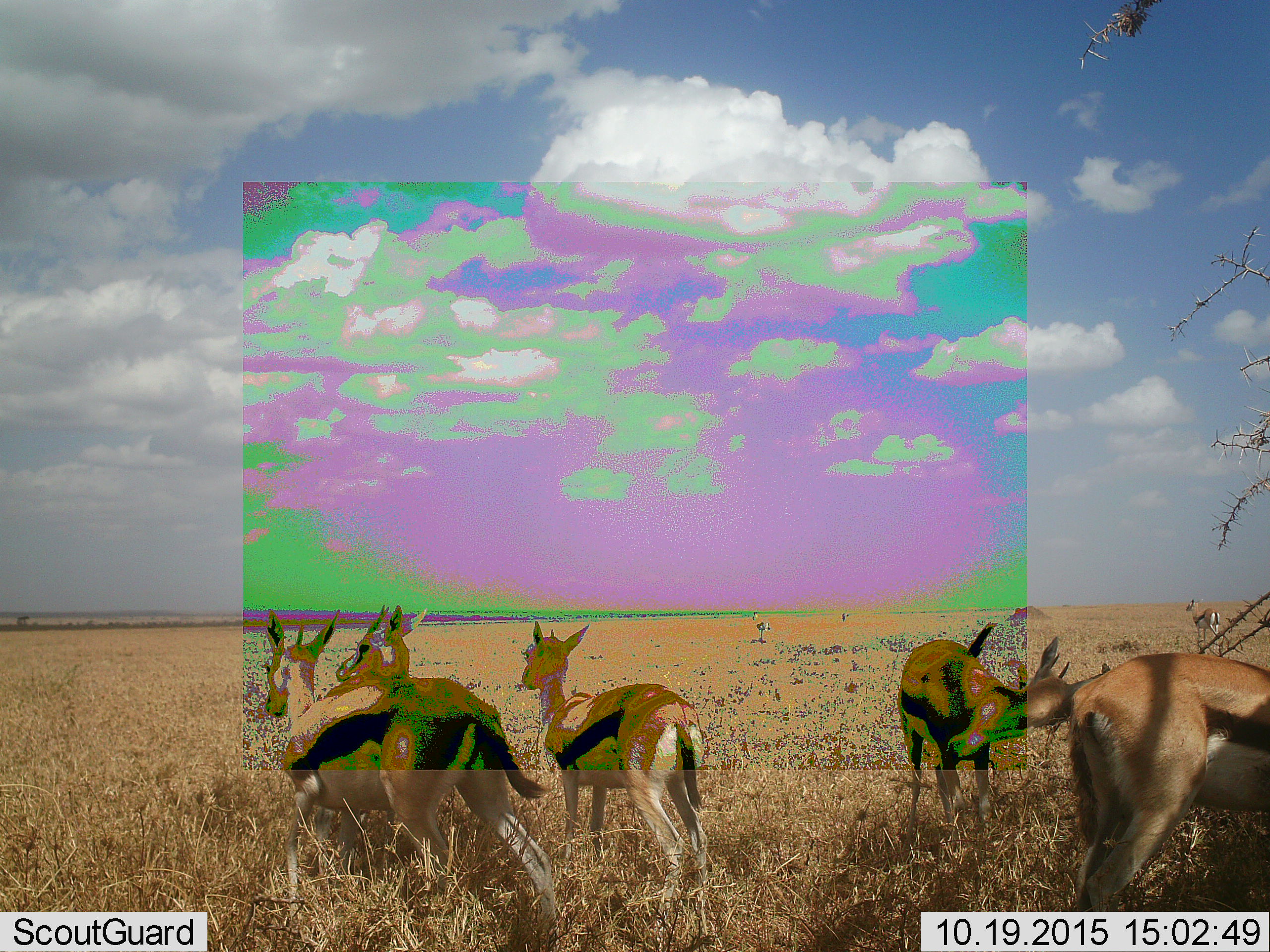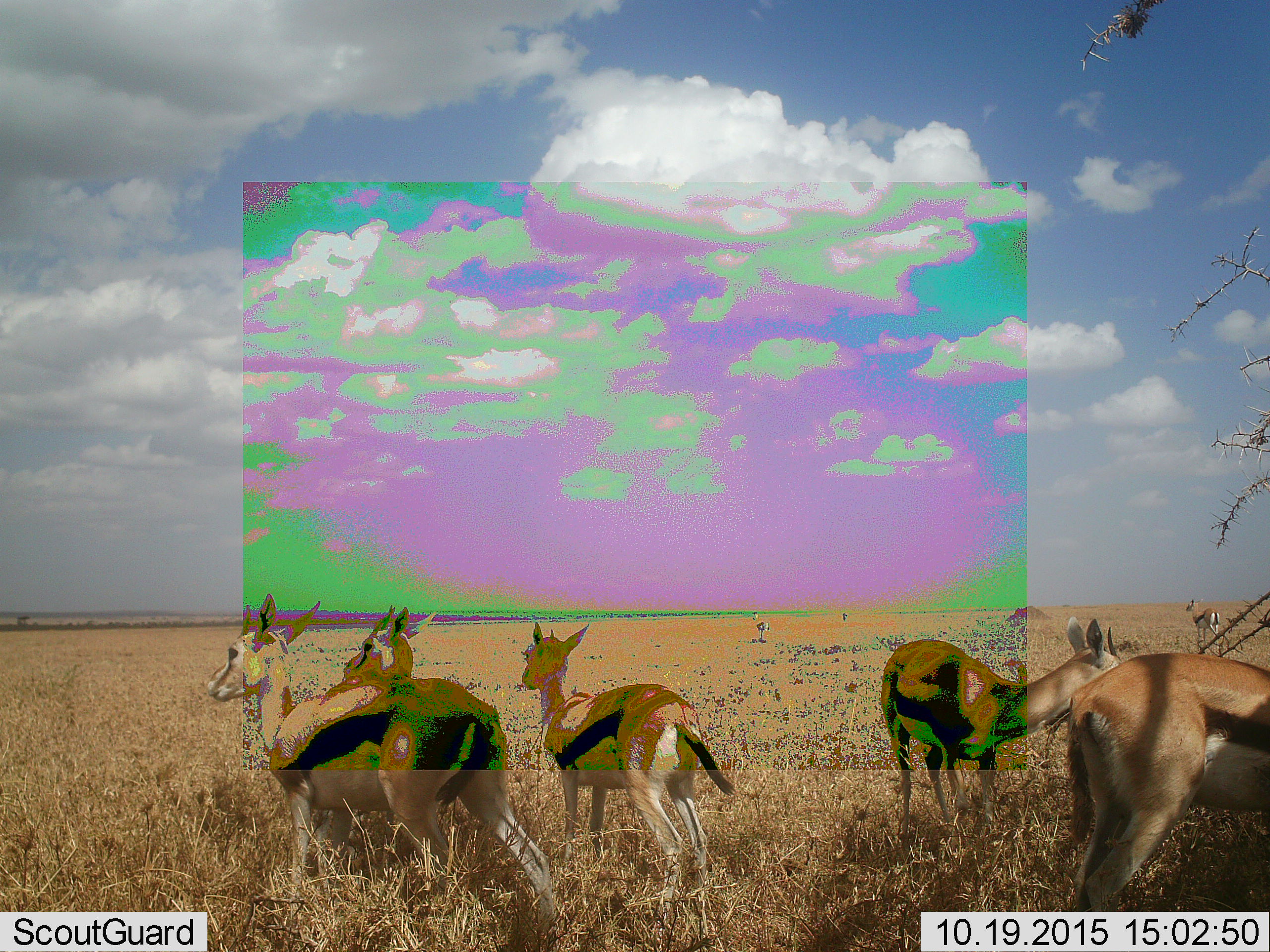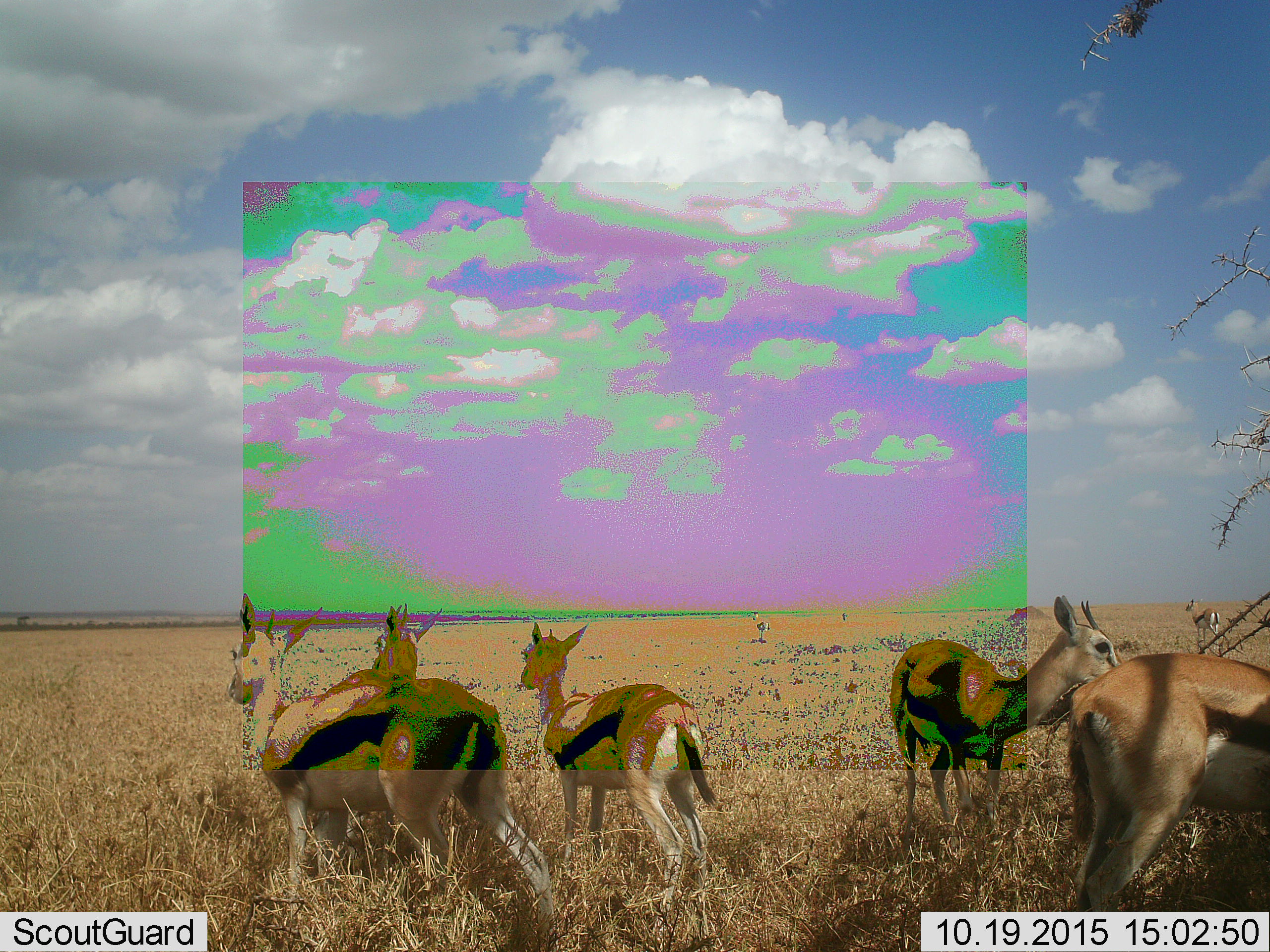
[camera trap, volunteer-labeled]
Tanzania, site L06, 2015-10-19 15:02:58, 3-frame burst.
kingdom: Animalia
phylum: Chordata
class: Mammalia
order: Artiodactyla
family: Bovidae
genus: Eudorcas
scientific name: Eudorcas thomsonii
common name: thomson's gazelle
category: gazellethomsons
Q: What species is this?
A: Gazellethomsons (thomson's gazelle) (Eudorcas thomsonii).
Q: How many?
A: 8.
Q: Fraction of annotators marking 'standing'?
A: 100%.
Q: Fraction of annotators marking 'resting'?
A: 0%.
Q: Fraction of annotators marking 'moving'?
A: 22%.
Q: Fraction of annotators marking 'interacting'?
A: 11%.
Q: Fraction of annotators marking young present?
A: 11%.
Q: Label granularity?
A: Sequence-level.